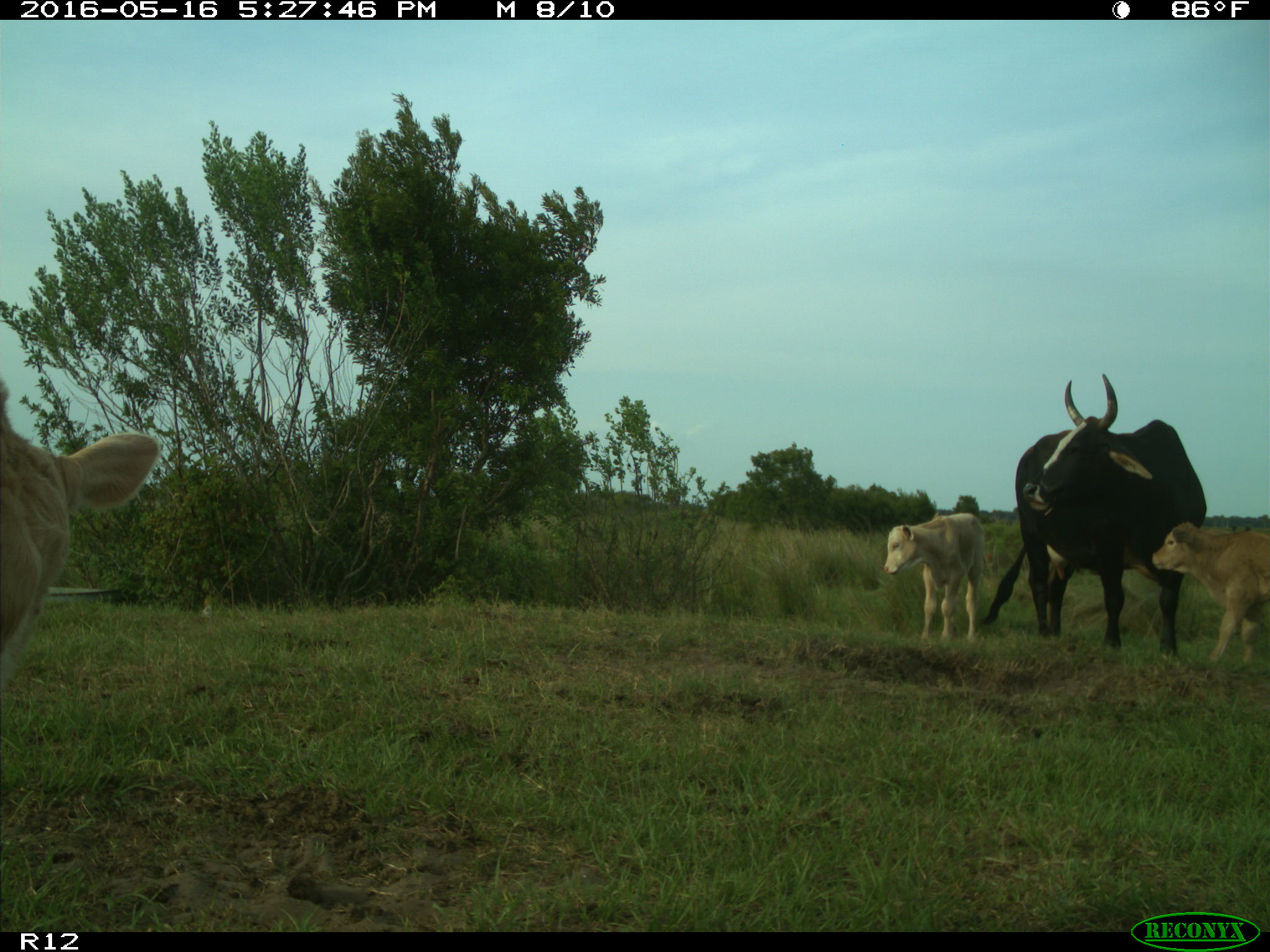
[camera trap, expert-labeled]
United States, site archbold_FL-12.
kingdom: Animalia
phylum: Chordata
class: Mammalia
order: Artiodactyla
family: Bovidae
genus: Bos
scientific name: Bos taurus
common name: domestic cow